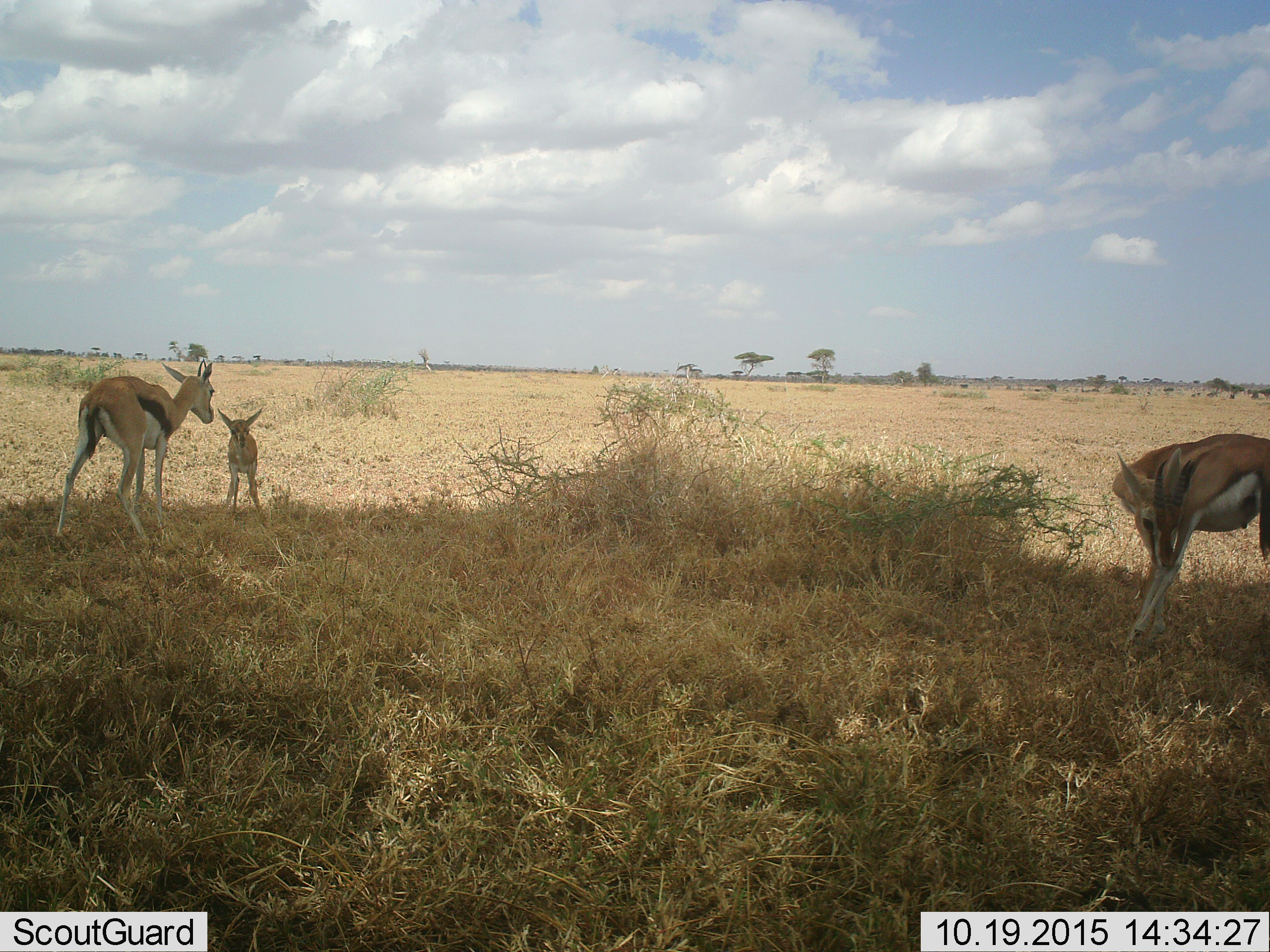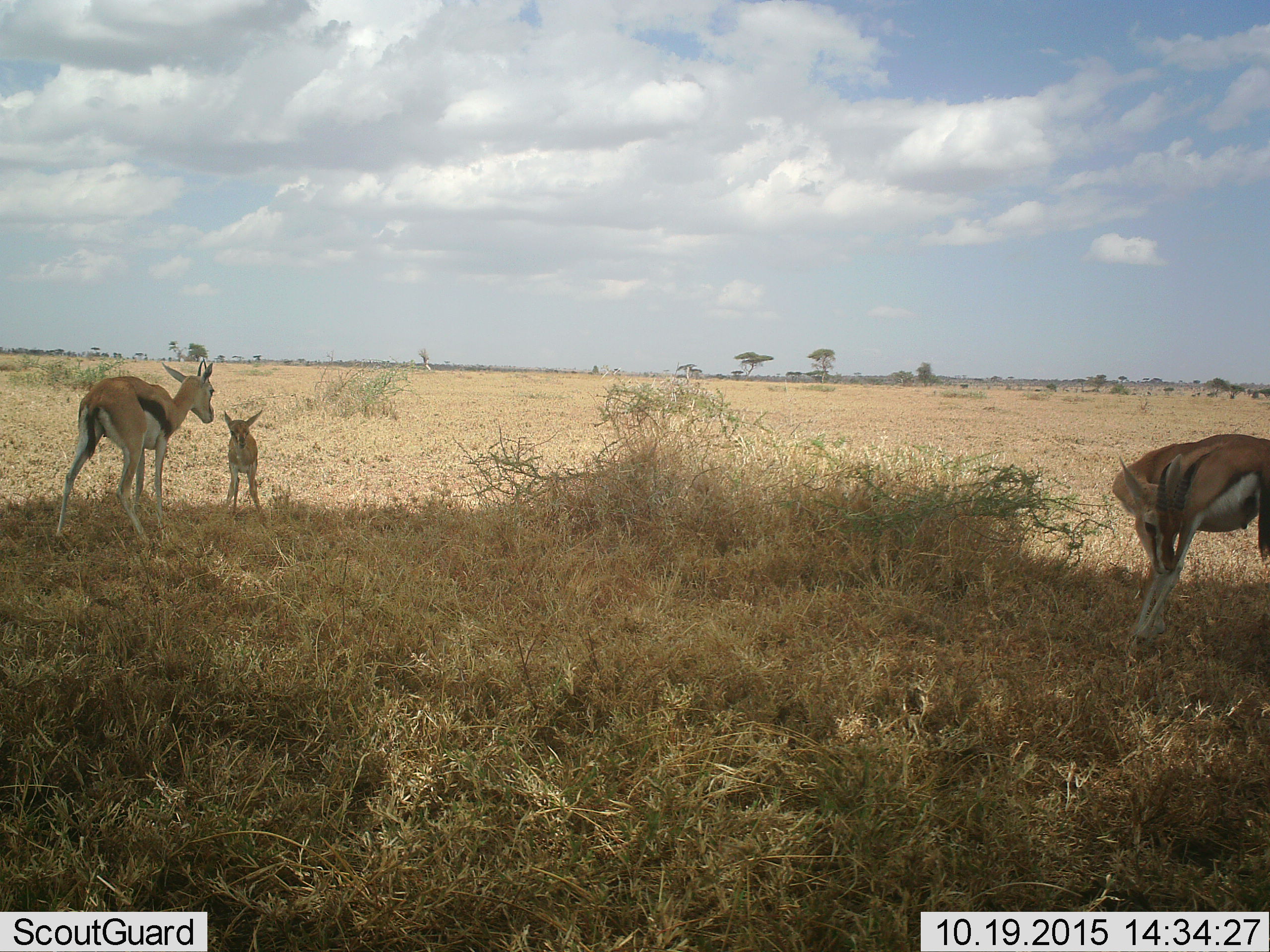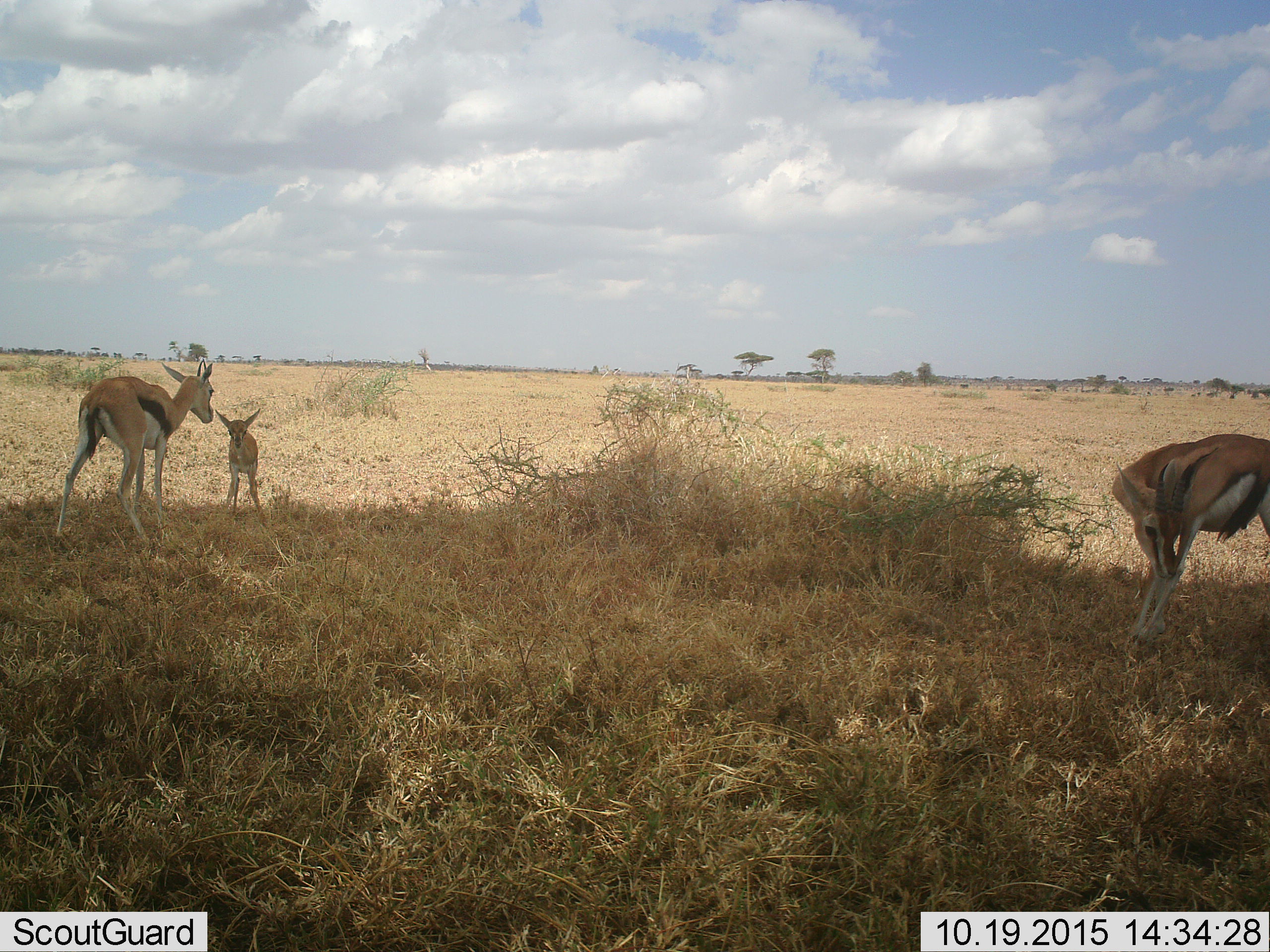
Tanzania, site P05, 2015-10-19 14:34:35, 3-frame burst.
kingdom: Animalia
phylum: Chordata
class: Mammalia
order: Artiodactyla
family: Bovidae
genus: Eudorcas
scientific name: Eudorcas thomsonii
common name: thomson's gazelle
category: gazellethomsons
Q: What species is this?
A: Gazellethomsons (thomson's gazelle) (Eudorcas thomsonii).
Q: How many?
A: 3.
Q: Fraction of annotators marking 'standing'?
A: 71%.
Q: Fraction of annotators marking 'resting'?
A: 0%.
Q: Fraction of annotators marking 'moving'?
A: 14%.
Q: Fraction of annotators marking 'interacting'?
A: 43%.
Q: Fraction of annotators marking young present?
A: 71%.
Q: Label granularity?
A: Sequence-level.